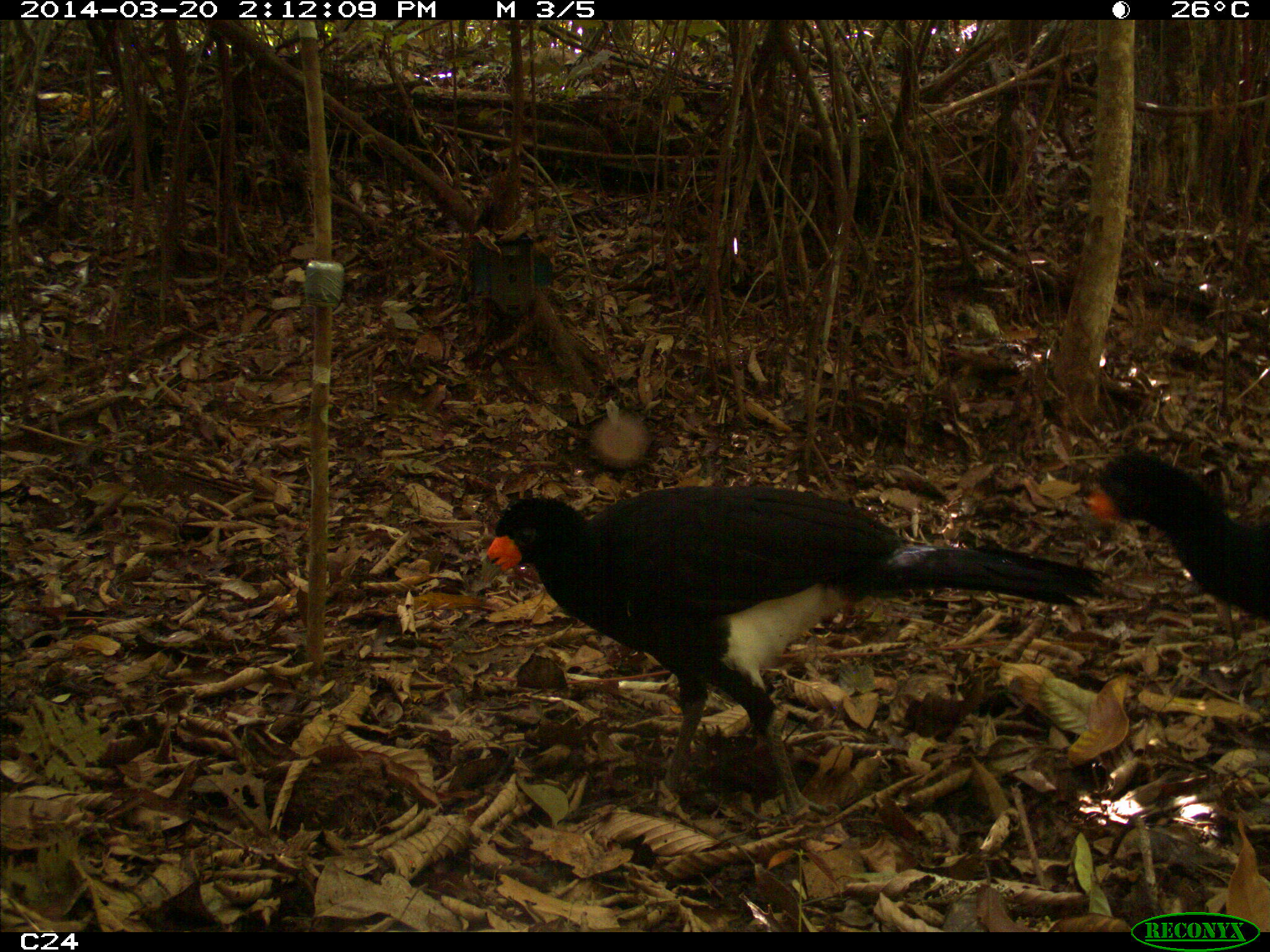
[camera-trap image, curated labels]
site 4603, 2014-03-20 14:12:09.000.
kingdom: Animalia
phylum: Chordata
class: Aves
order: Galliformes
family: Cracidae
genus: Crax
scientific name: Crax alector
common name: black curassow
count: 3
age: adult